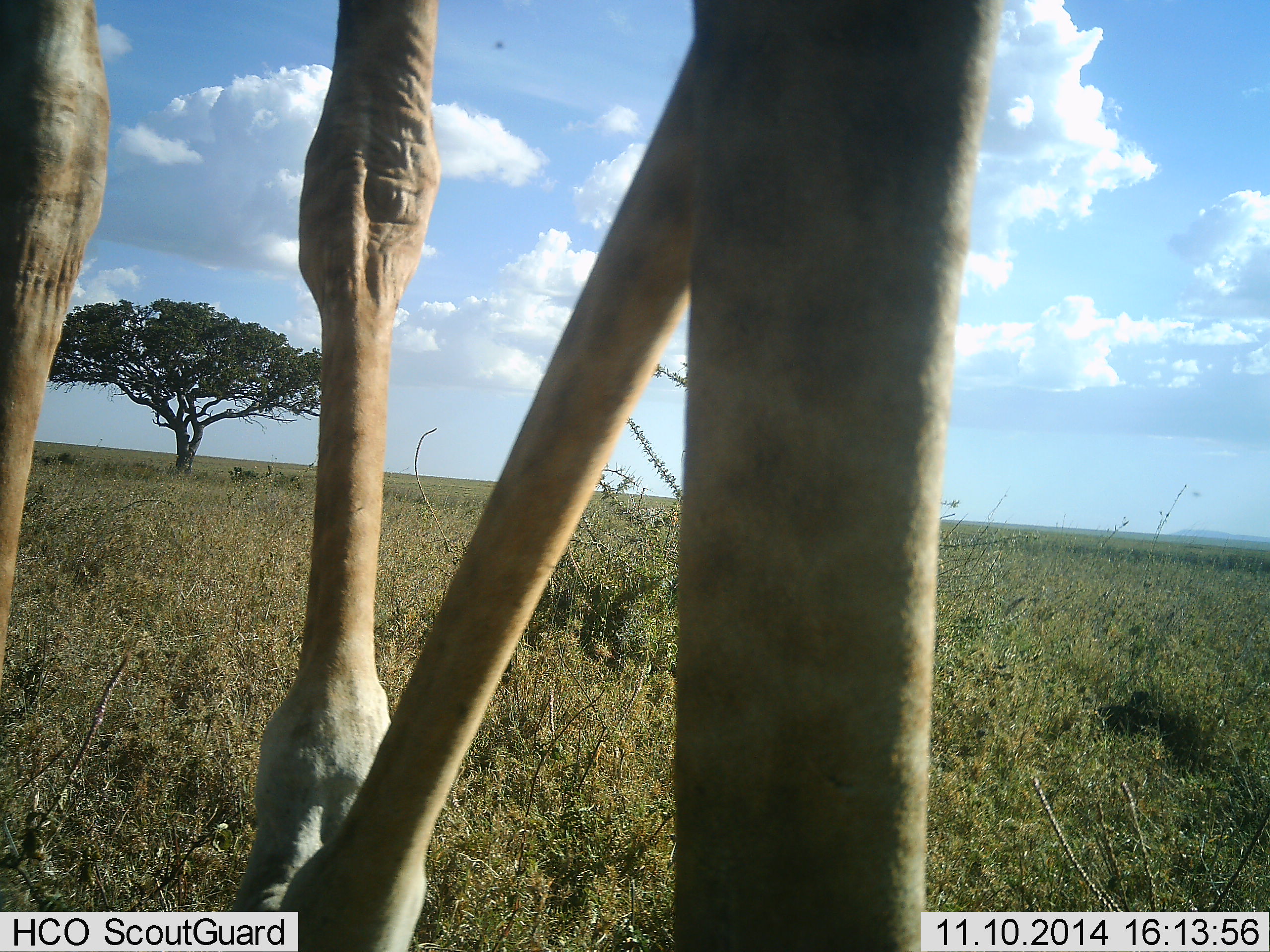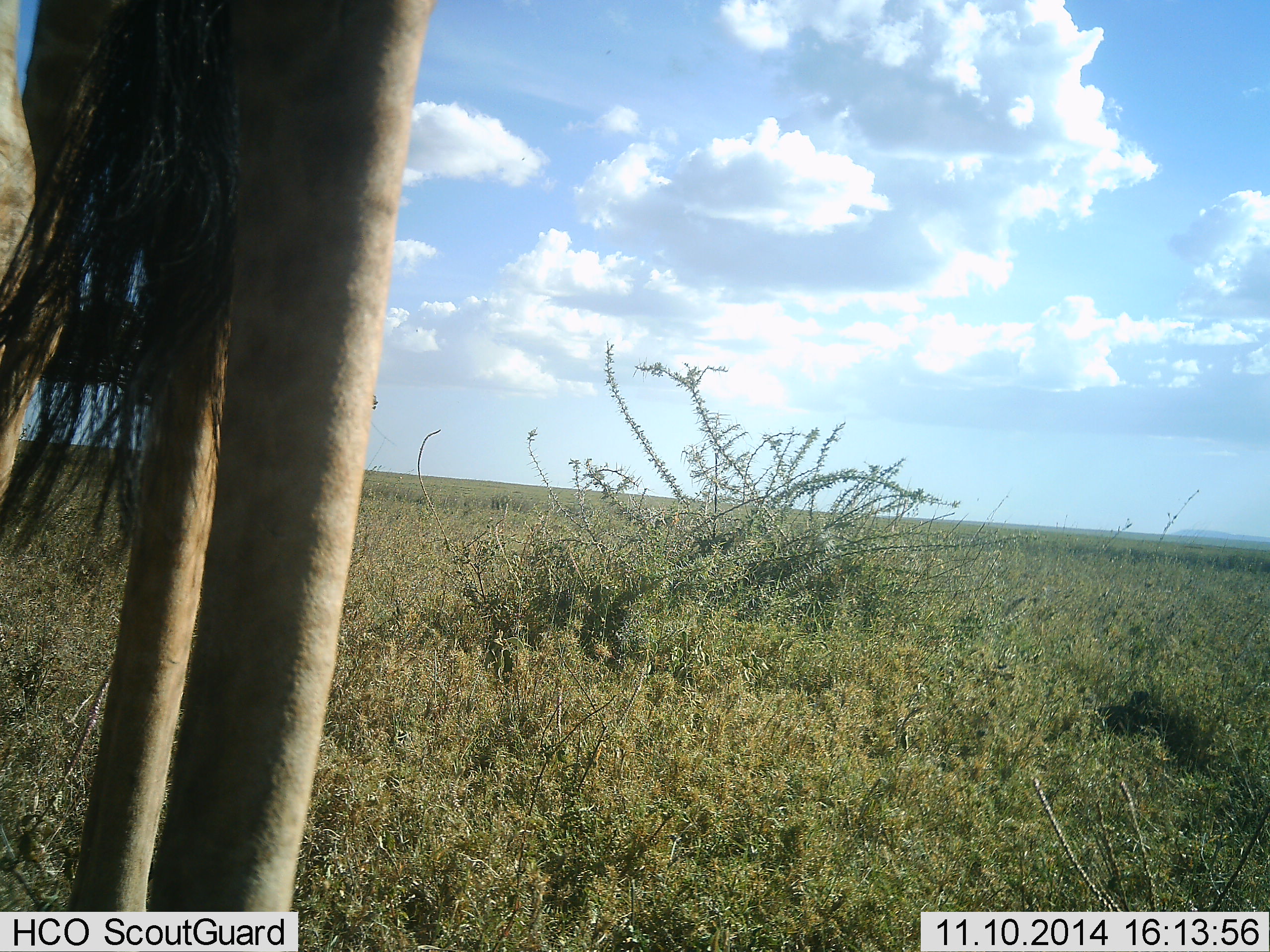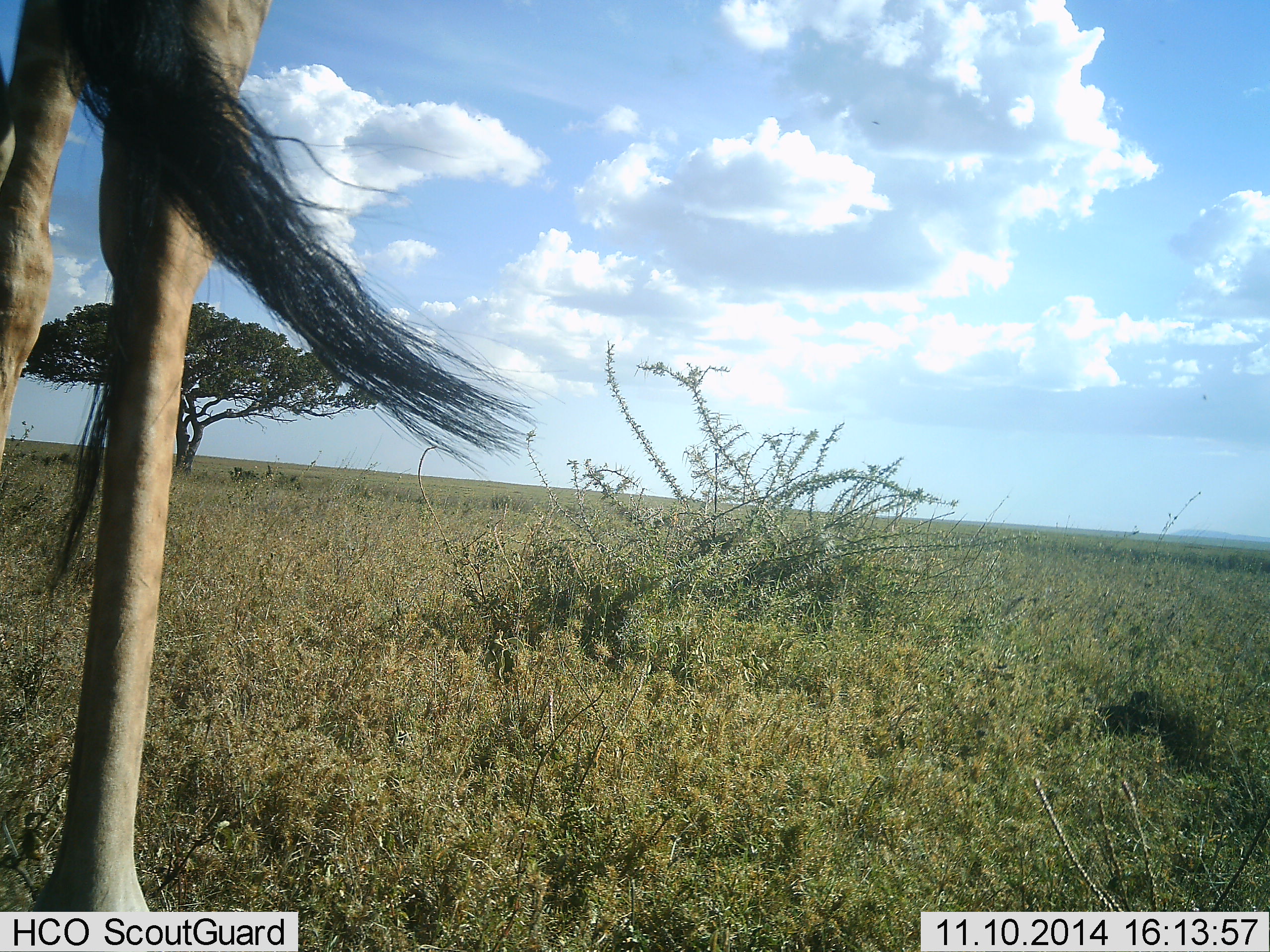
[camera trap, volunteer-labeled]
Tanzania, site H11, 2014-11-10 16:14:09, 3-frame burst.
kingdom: Animalia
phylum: Chordata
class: Mammalia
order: Artiodactyla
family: Giraffidae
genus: Giraffa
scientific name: Giraffa camelopardalis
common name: giraffe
Giraffe (Giraffa camelopardalis), count 1. Behavior (volunteer vote fractions): standing 9%, resting 0%, moving 91%, interacting 0%. Young present (vote fraction): 0%. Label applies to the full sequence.